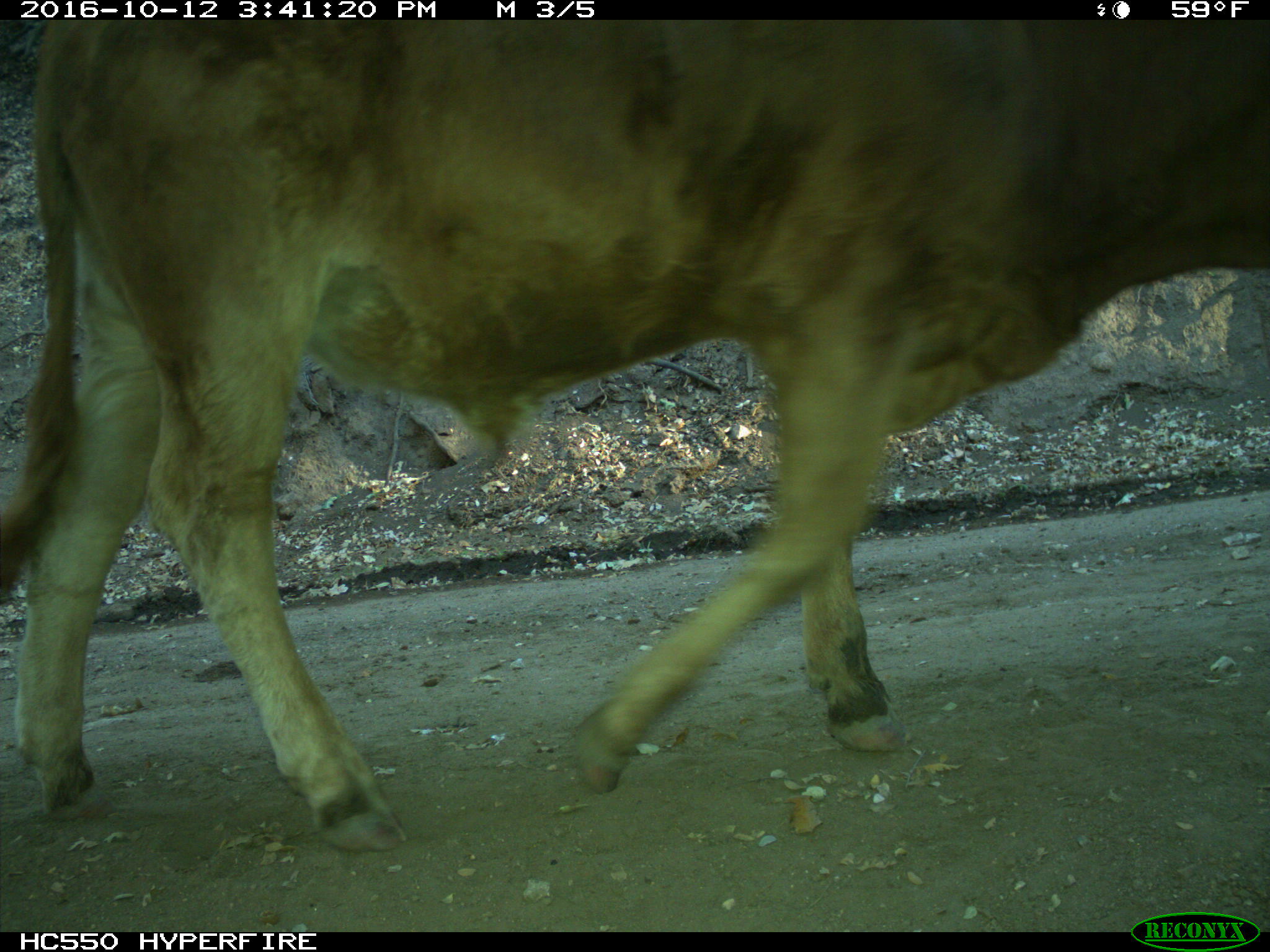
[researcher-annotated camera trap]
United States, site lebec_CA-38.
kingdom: Animalia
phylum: Chordata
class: Mammalia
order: Artiodactyla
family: Bovidae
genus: Bos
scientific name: Bos taurus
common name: domestic cow